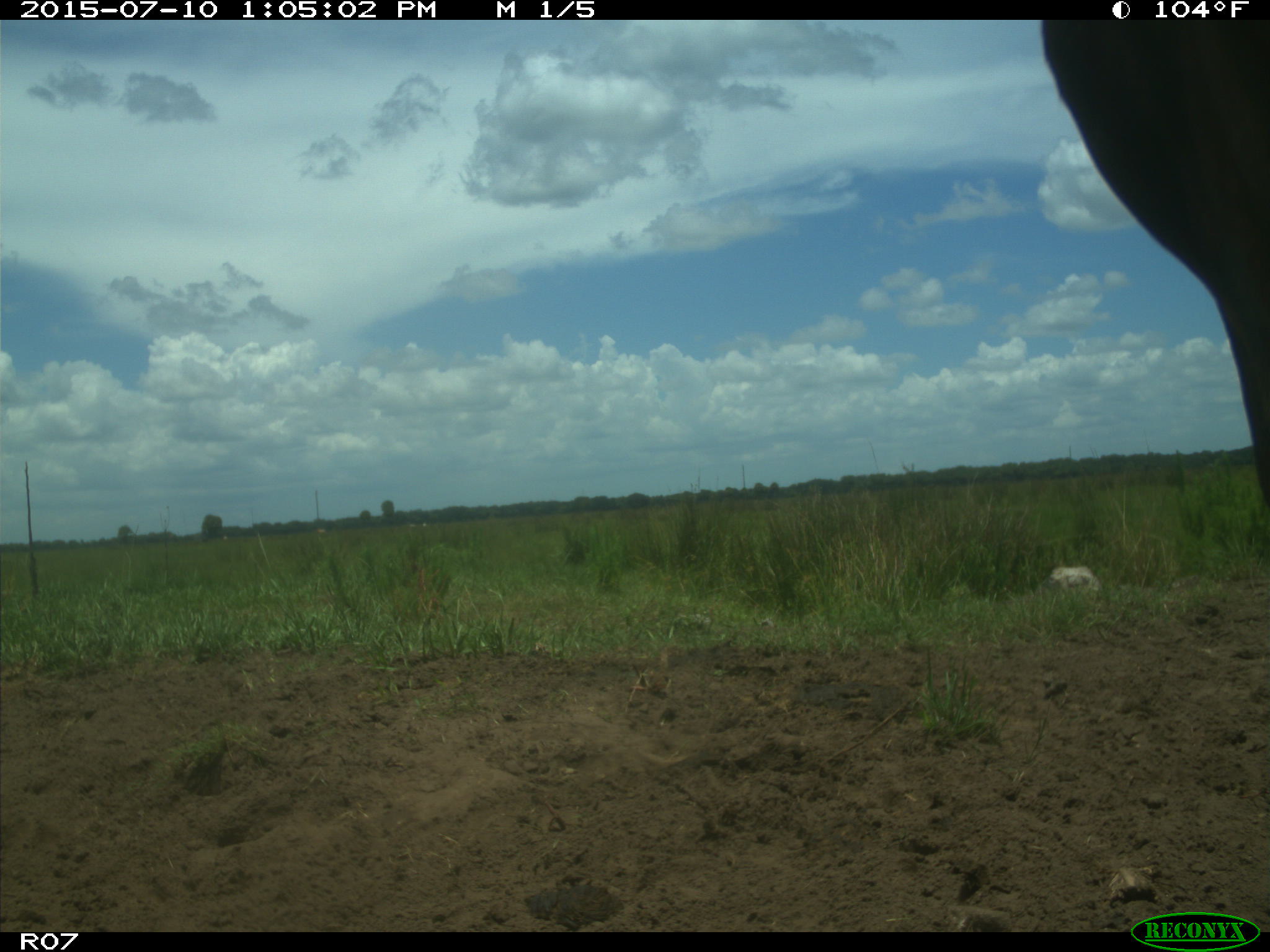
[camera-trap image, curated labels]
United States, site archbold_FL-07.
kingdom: Animalia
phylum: Chordata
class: Mammalia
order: Artiodactyla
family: Bovidae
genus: Bos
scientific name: Bos taurus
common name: domestic cow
Bos taurus (domestic cow).